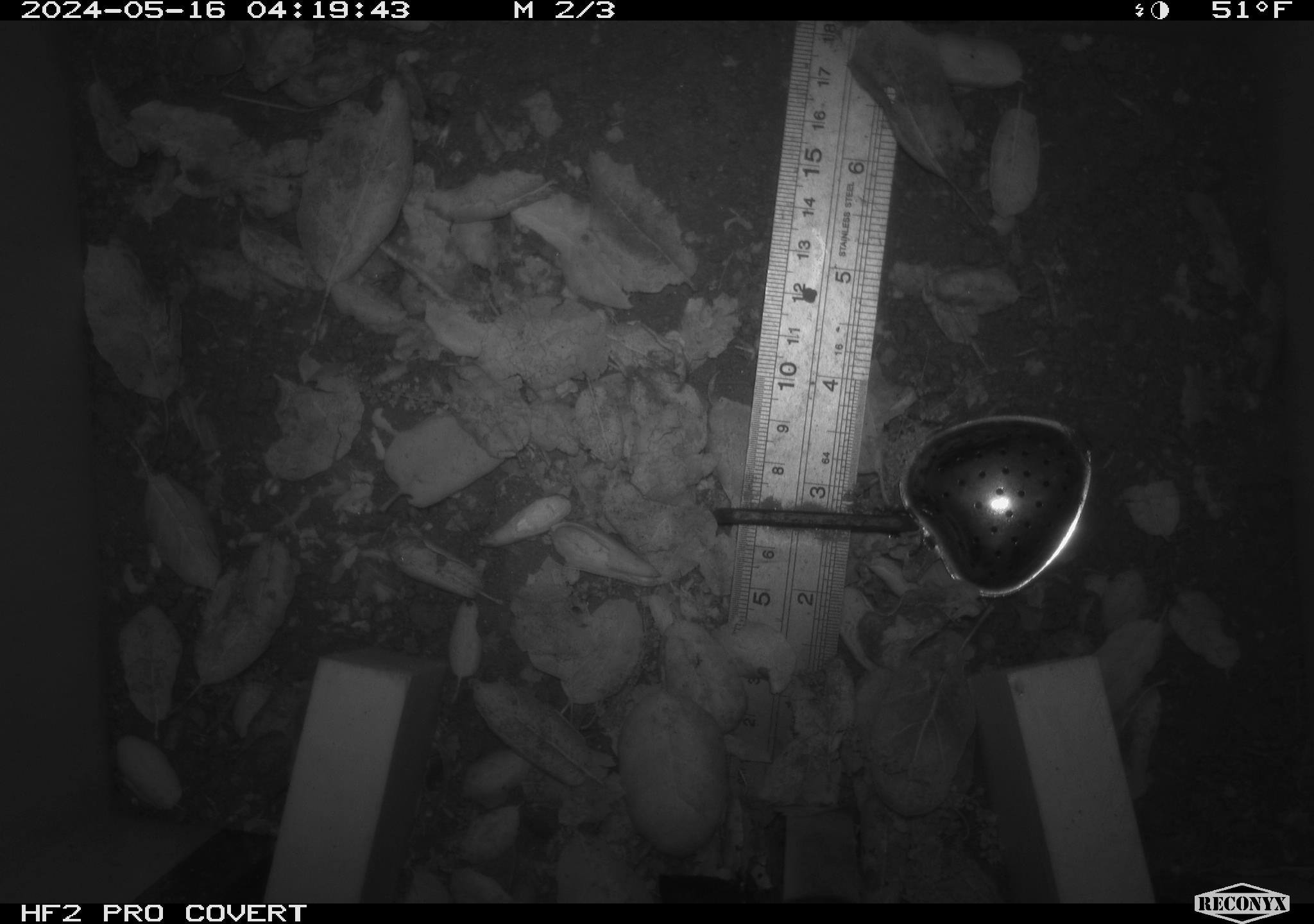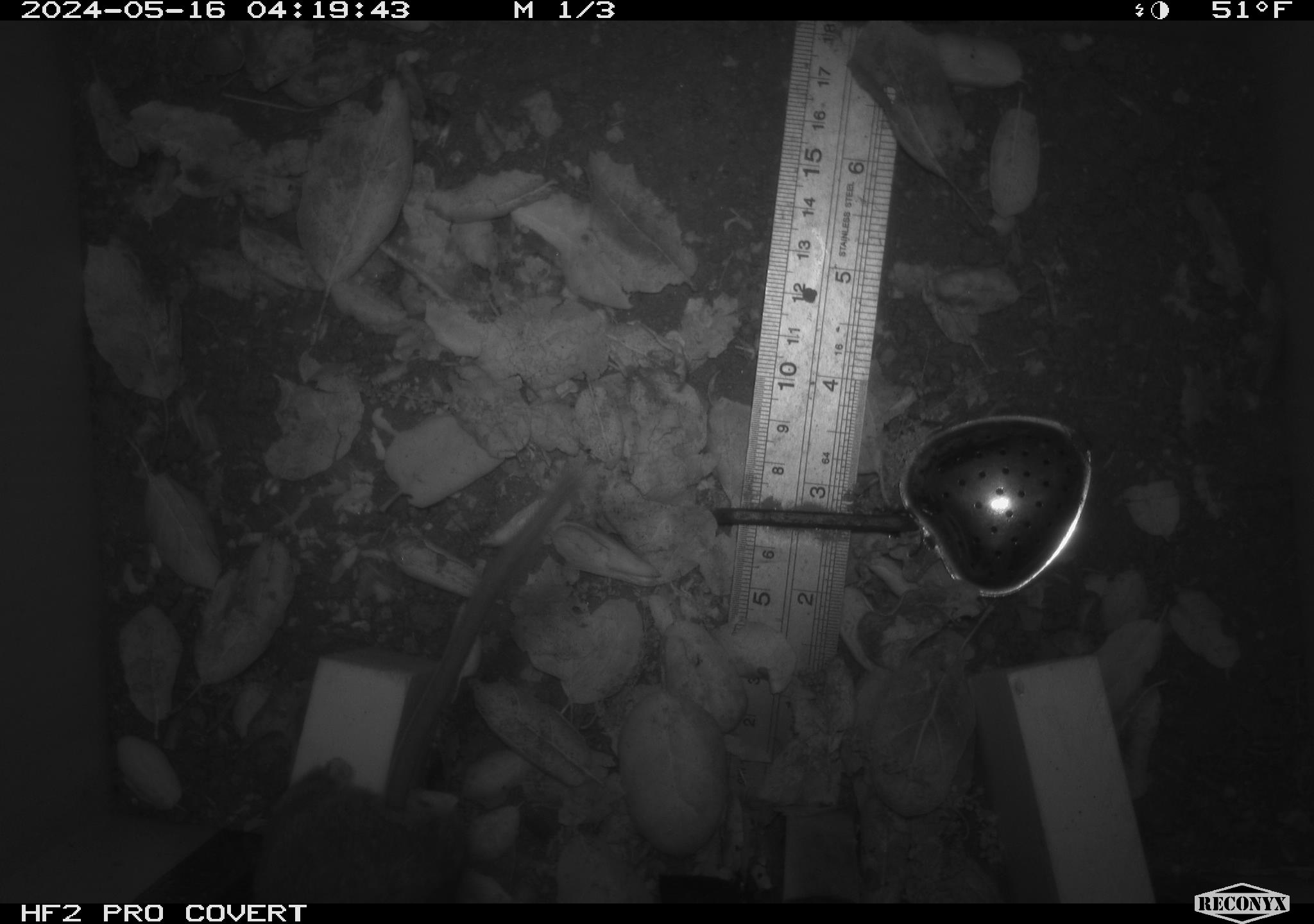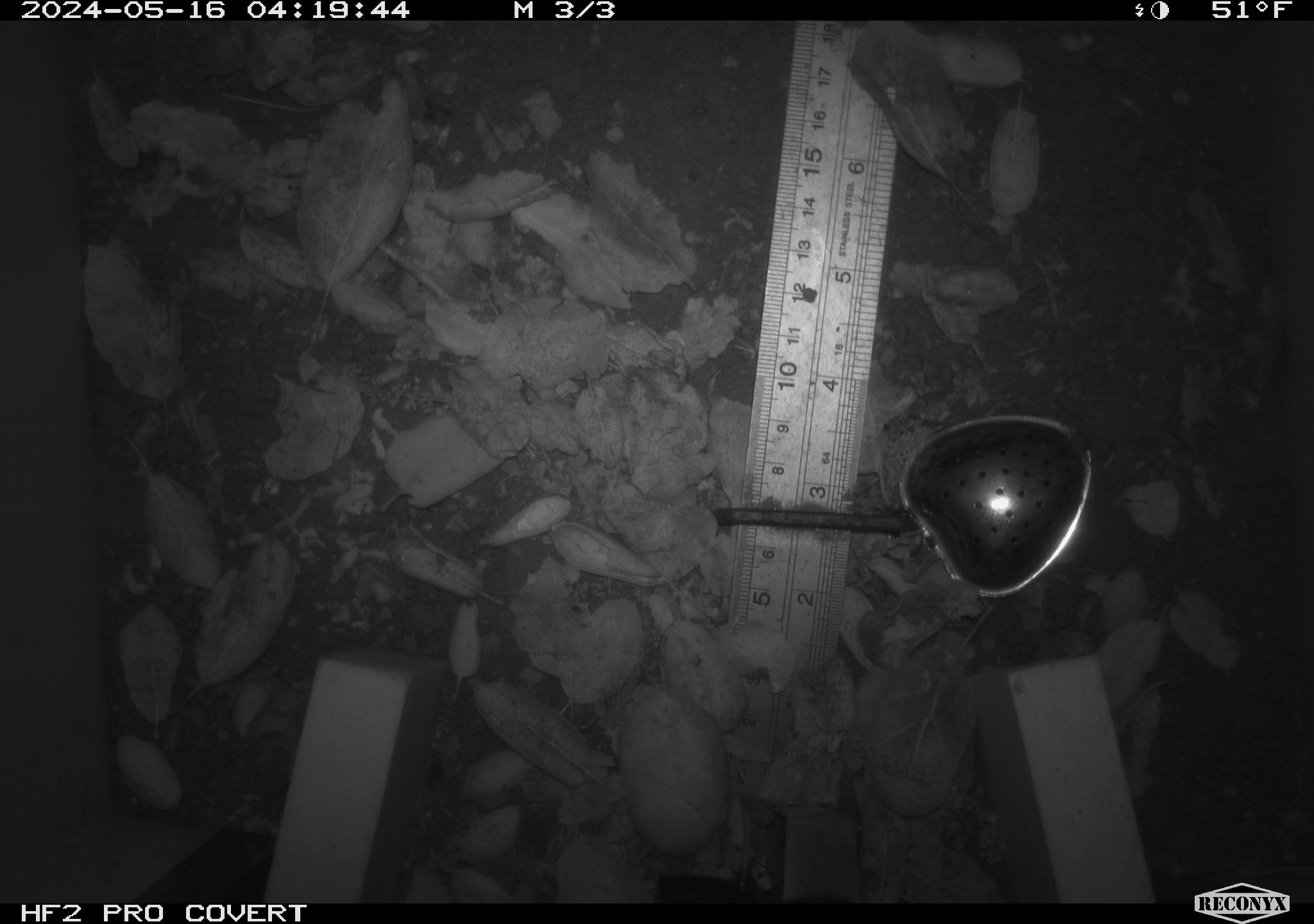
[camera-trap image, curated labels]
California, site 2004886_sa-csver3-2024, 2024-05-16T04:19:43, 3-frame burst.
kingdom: Animalia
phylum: Chordata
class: Mammalia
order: Rodentia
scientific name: Rodentia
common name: rodent